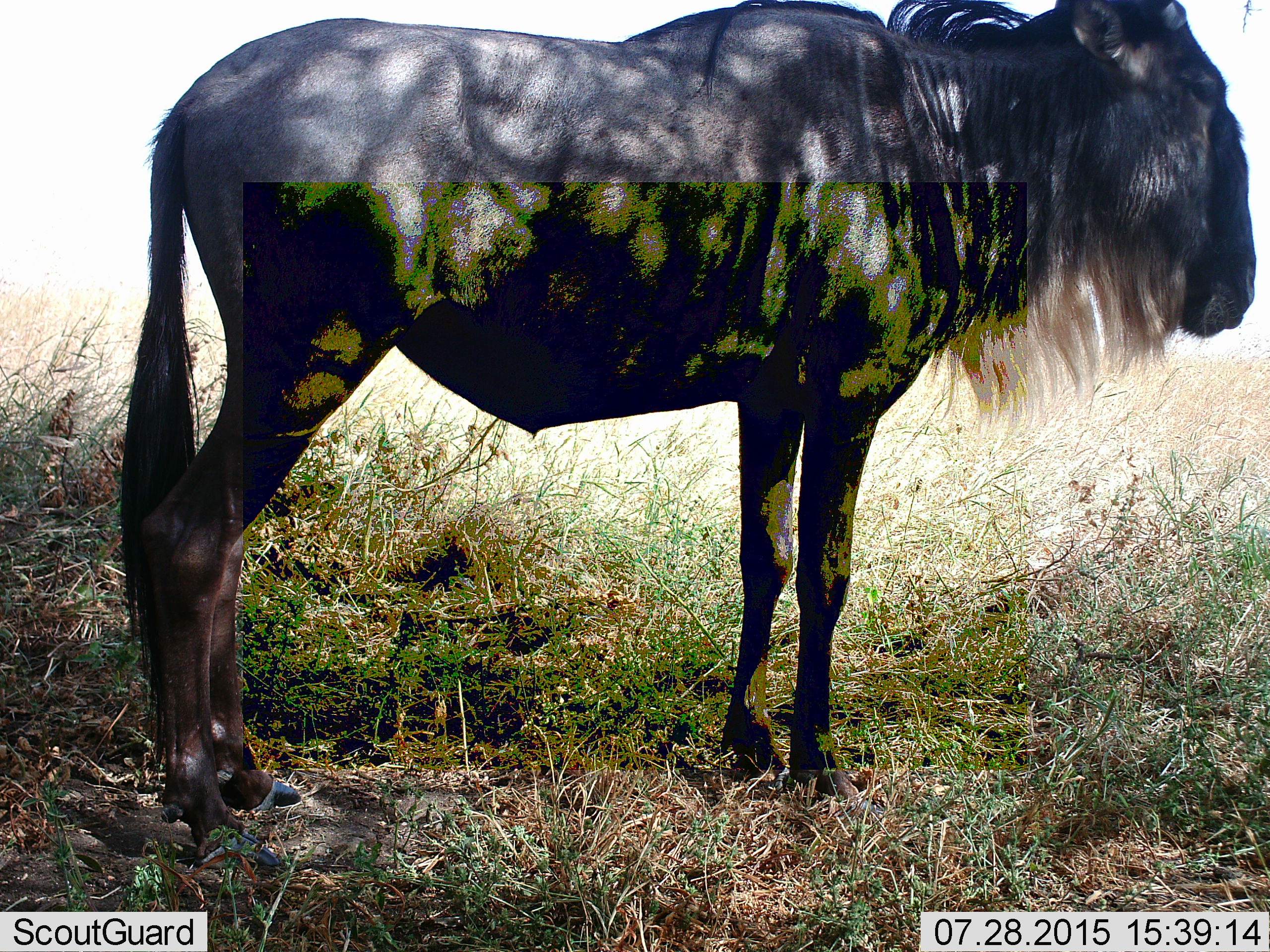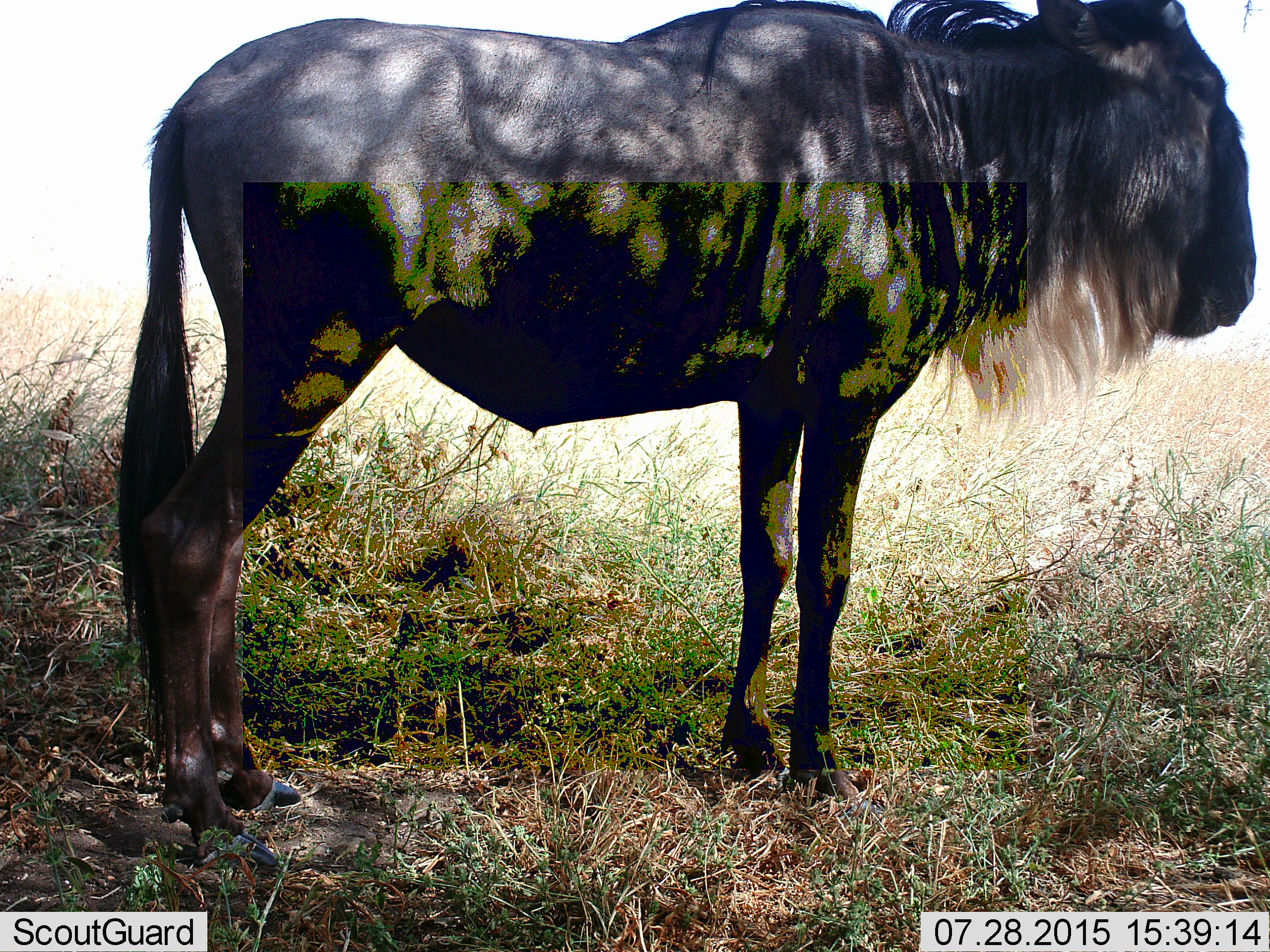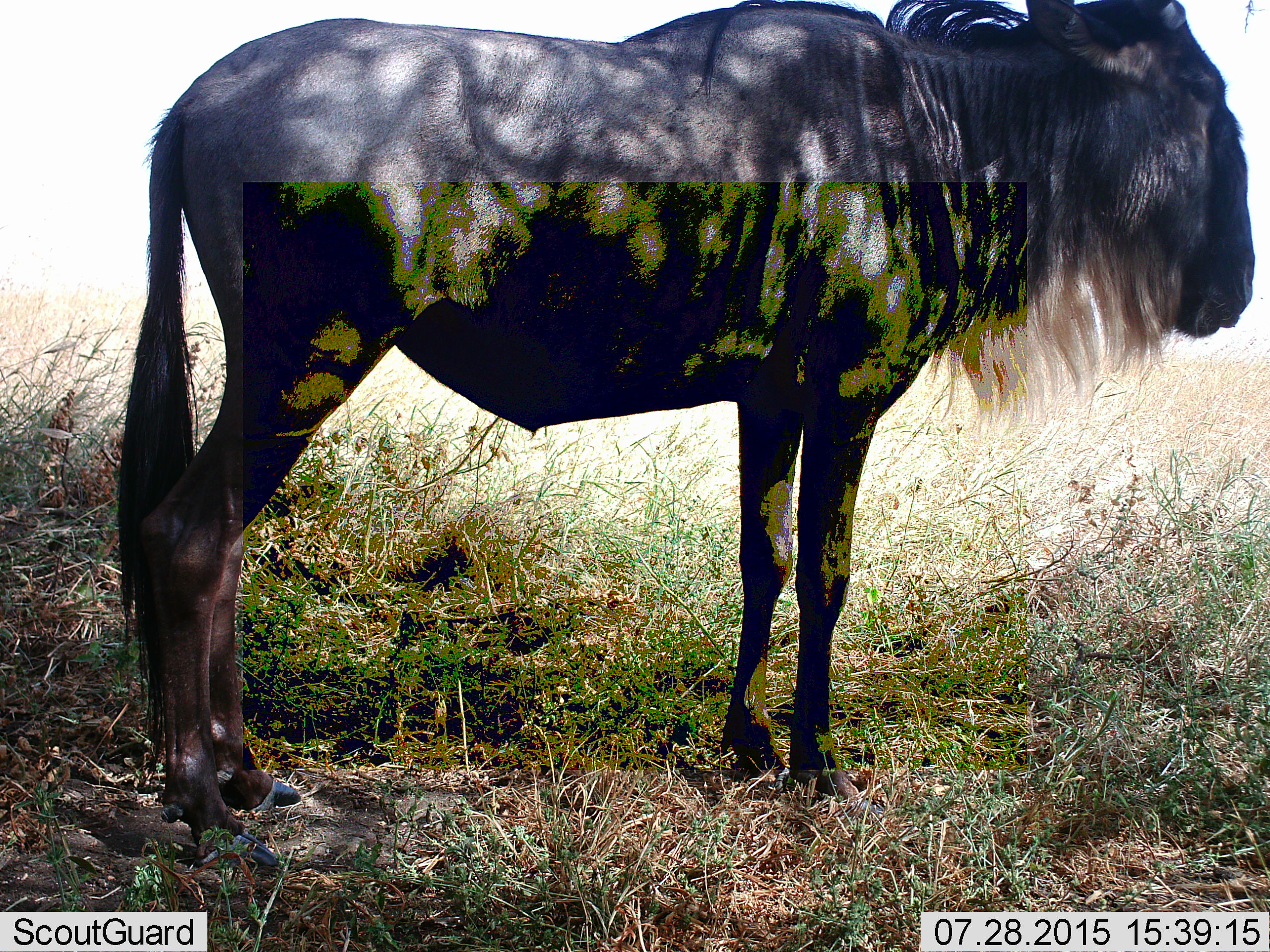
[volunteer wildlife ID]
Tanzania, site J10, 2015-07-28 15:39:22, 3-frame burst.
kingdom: Animalia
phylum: Chordata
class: Mammalia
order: Artiodactyla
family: Bovidae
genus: Connochaetes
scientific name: Connochaetes taurinus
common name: blue wildebeest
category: wildebeest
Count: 1.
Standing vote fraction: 100%.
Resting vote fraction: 0%.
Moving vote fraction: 0%.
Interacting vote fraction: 0%.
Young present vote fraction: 0%.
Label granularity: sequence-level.